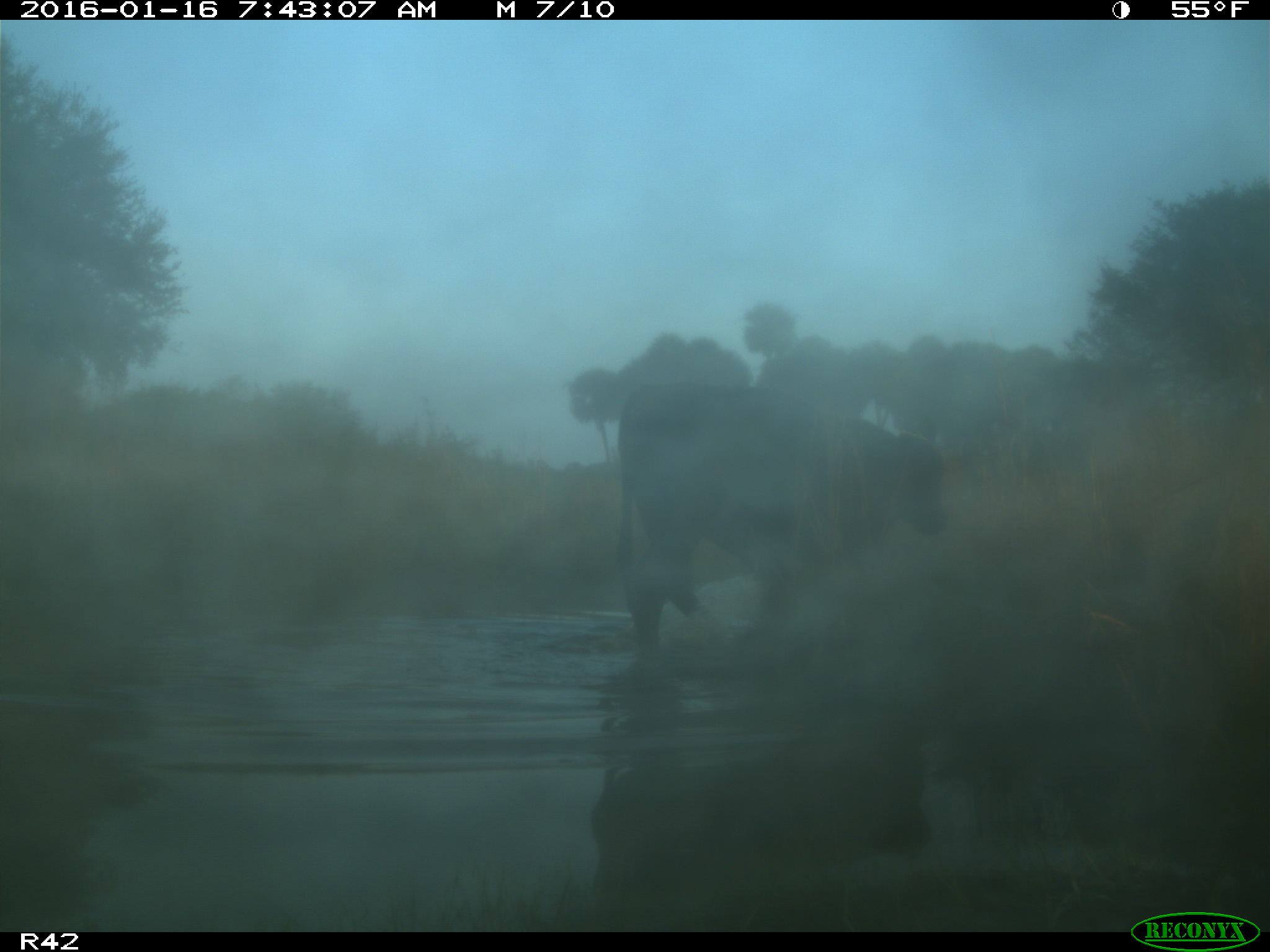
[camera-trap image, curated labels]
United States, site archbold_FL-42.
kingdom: Animalia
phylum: Chordata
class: Mammalia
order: Artiodactyla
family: Bovidae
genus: Bos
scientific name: Bos taurus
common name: domestic cow